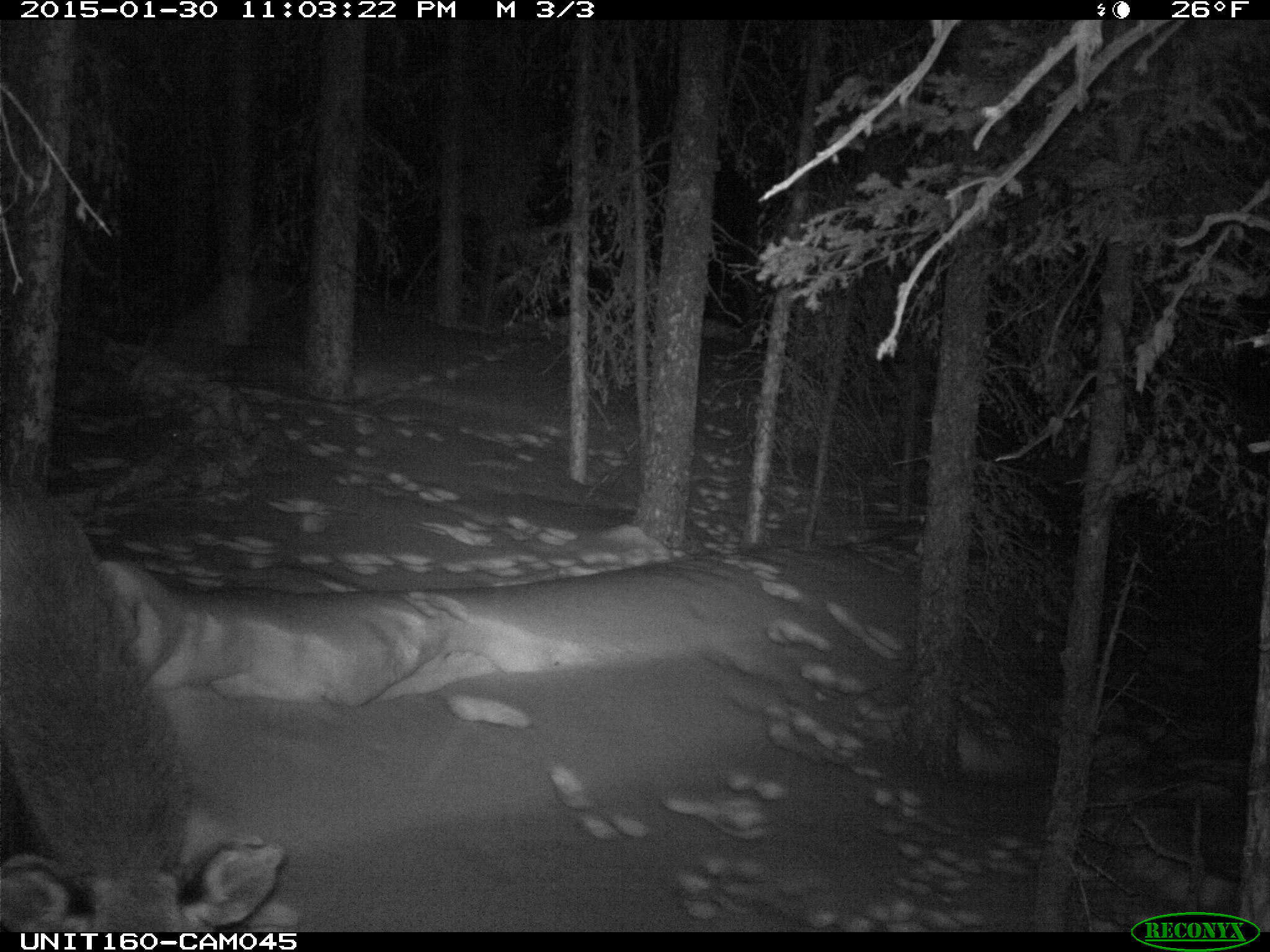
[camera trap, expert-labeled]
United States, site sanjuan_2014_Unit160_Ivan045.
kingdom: Animalia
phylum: Chordata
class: Mammalia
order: Artiodactyla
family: Cervidae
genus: Alces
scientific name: Alces alces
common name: moose